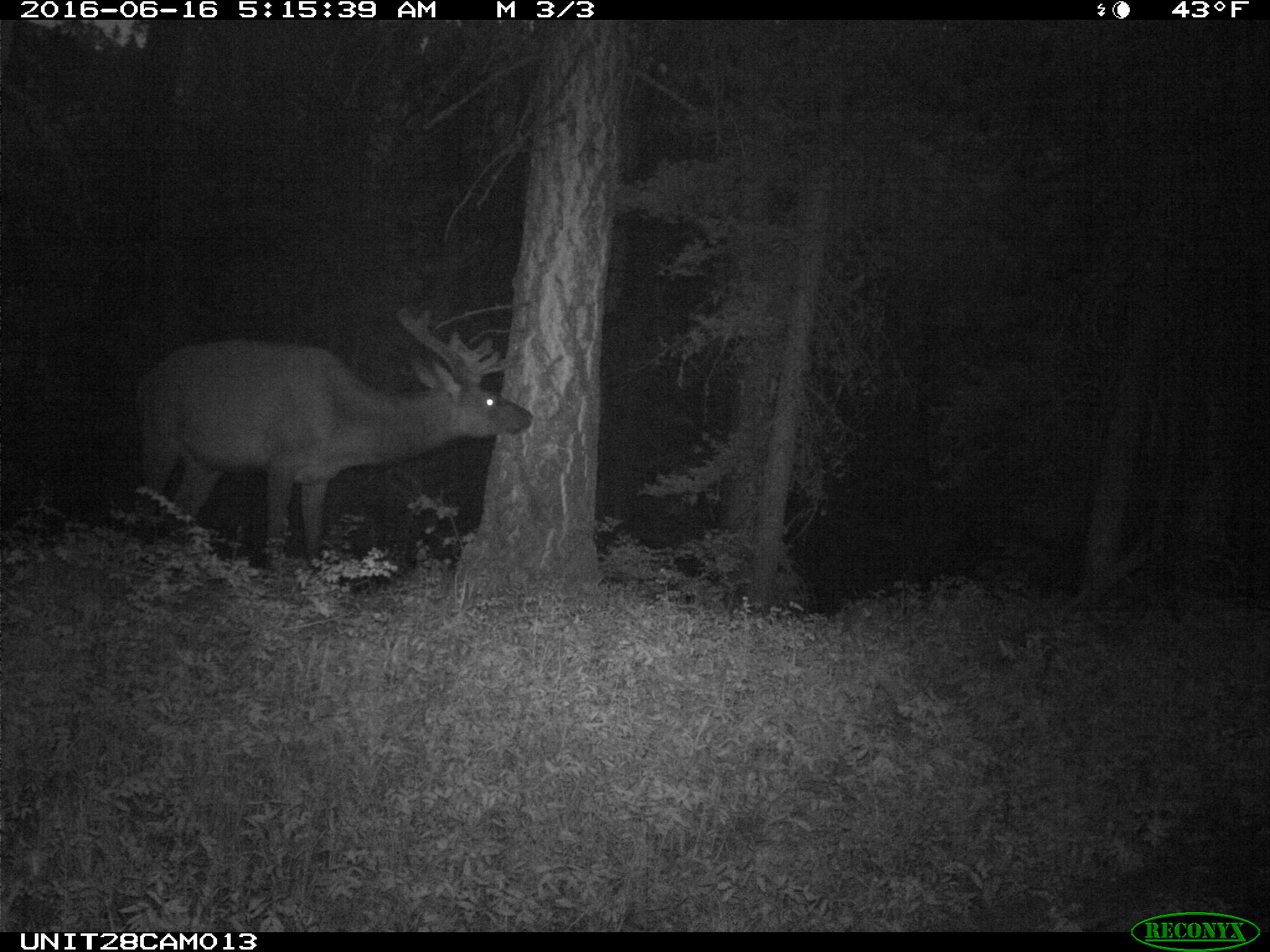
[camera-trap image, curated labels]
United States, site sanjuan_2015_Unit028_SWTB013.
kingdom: Animalia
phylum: Chordata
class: Mammalia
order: Artiodactyla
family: Cervidae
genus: Cervus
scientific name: Cervus elaphus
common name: red deer